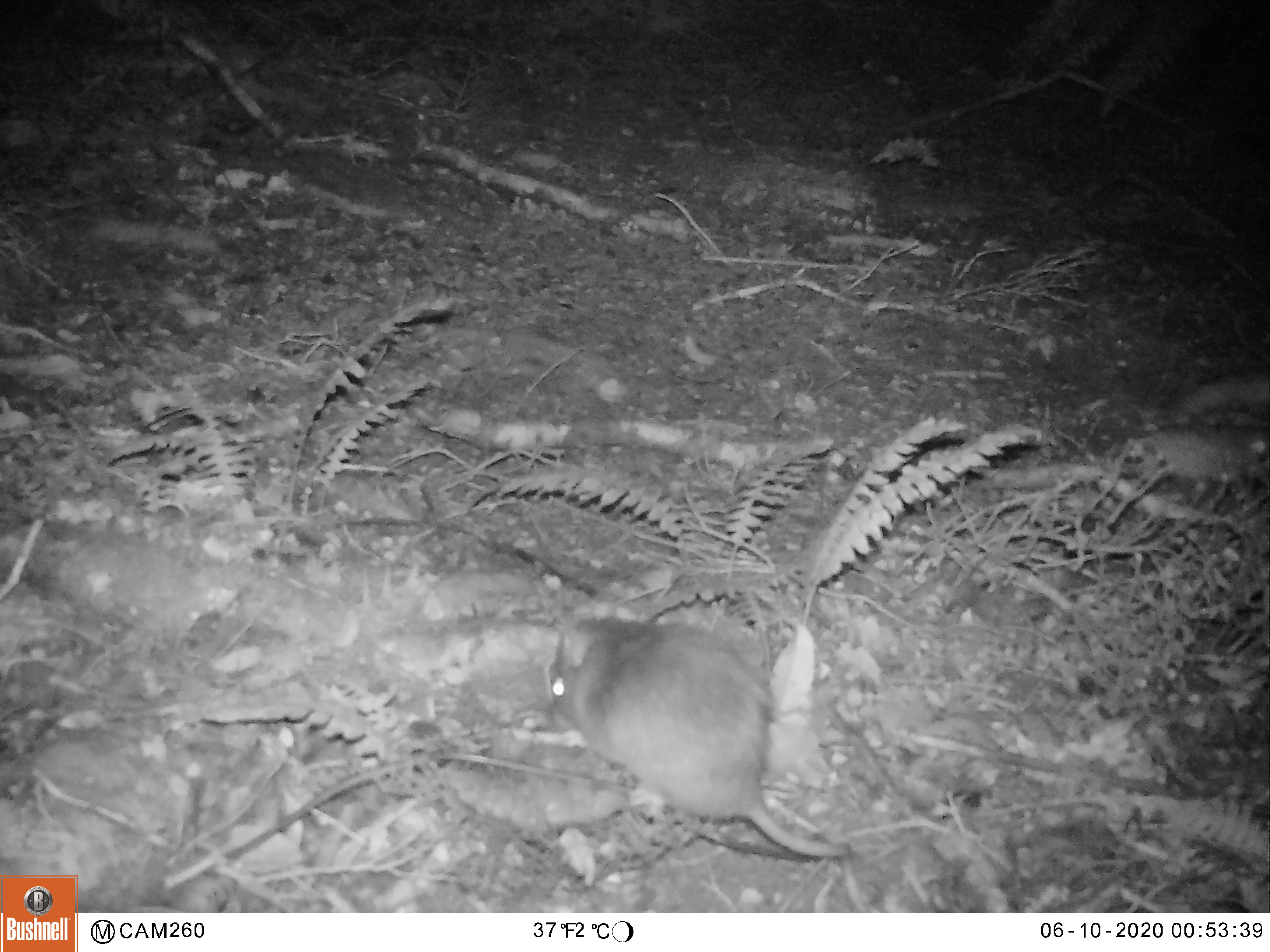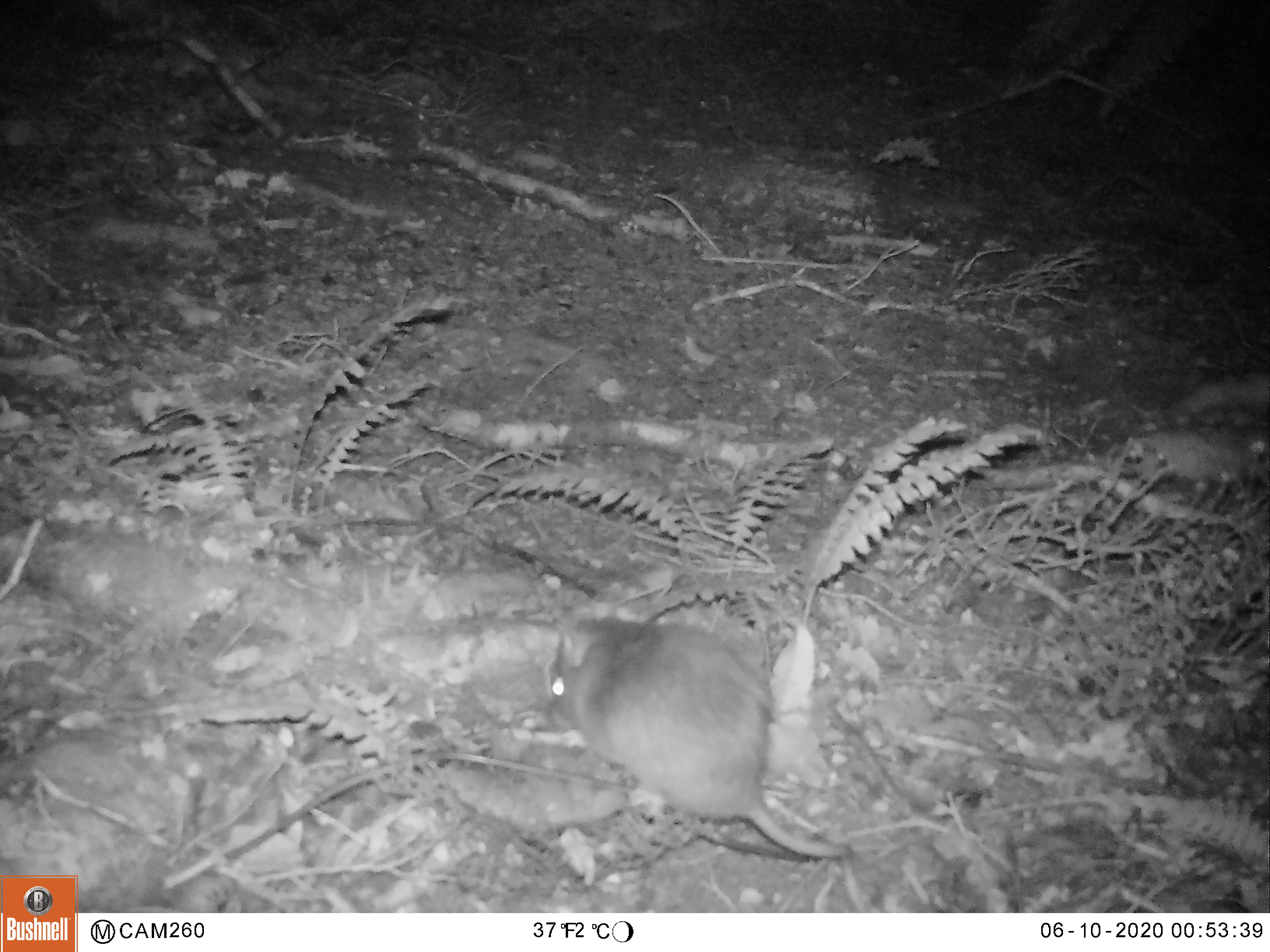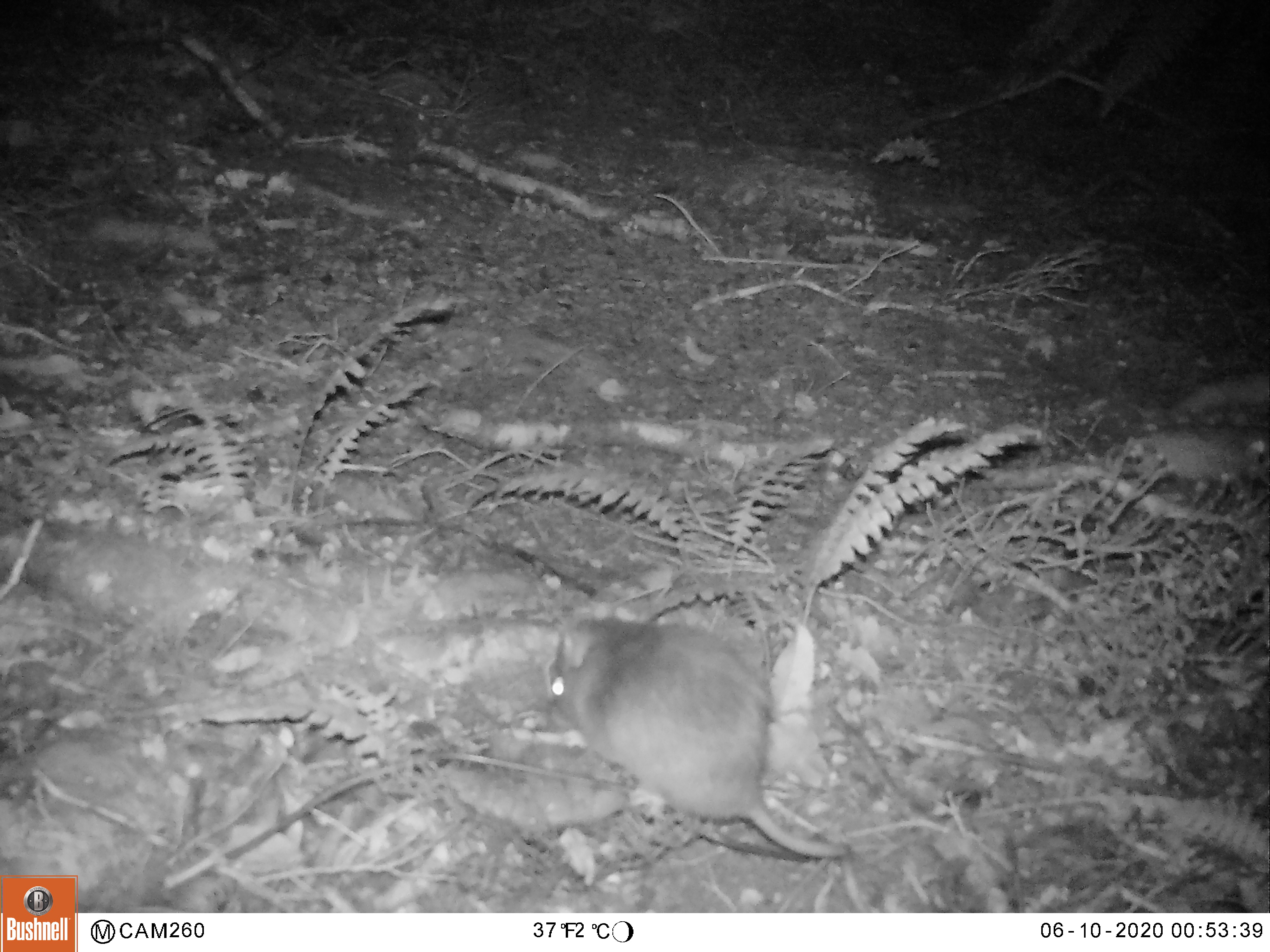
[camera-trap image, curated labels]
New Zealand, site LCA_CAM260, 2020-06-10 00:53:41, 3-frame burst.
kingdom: Animalia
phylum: Chordata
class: Mammalia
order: Rodentia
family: Muridae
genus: Rattus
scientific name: Rattus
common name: rat